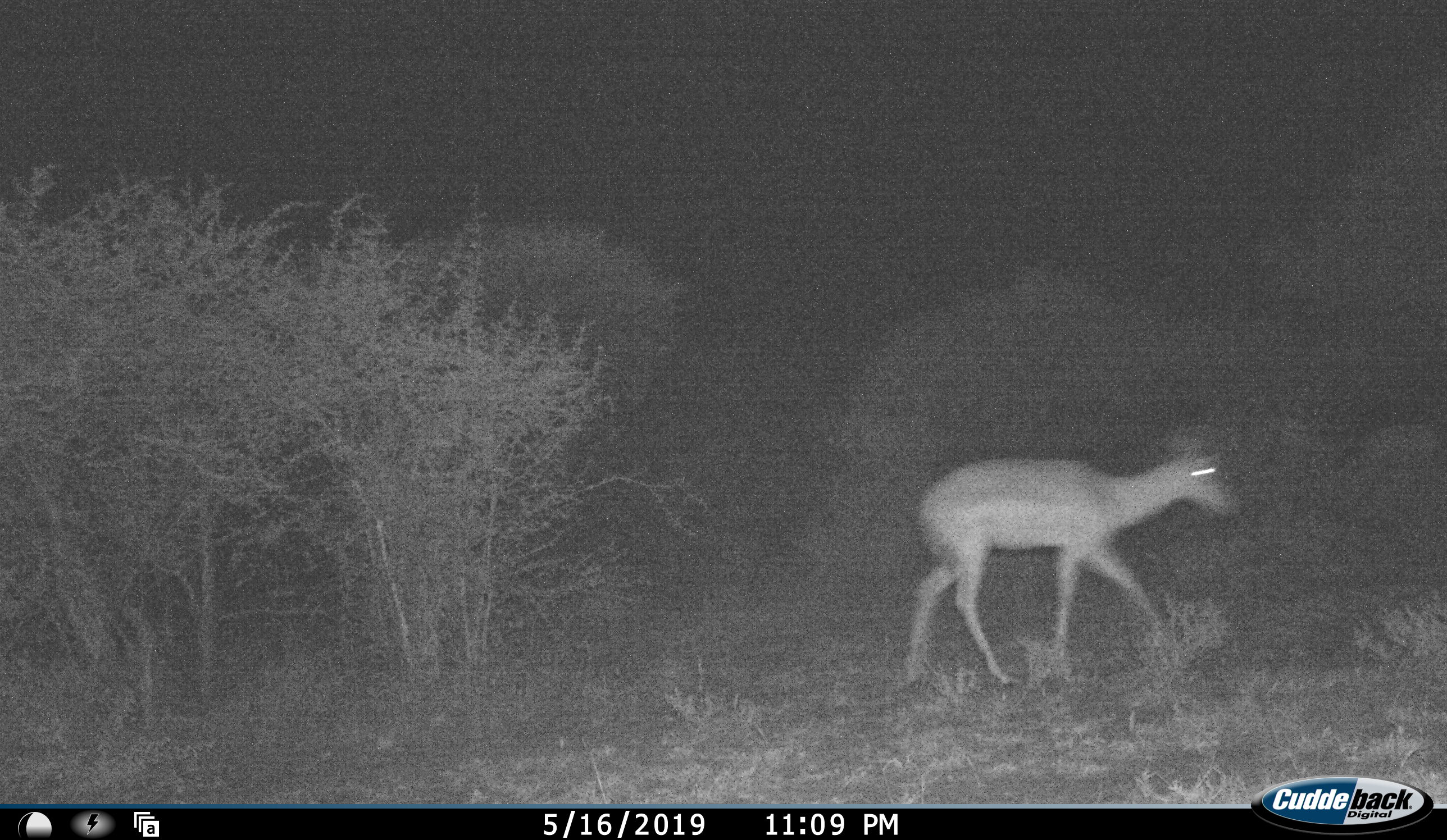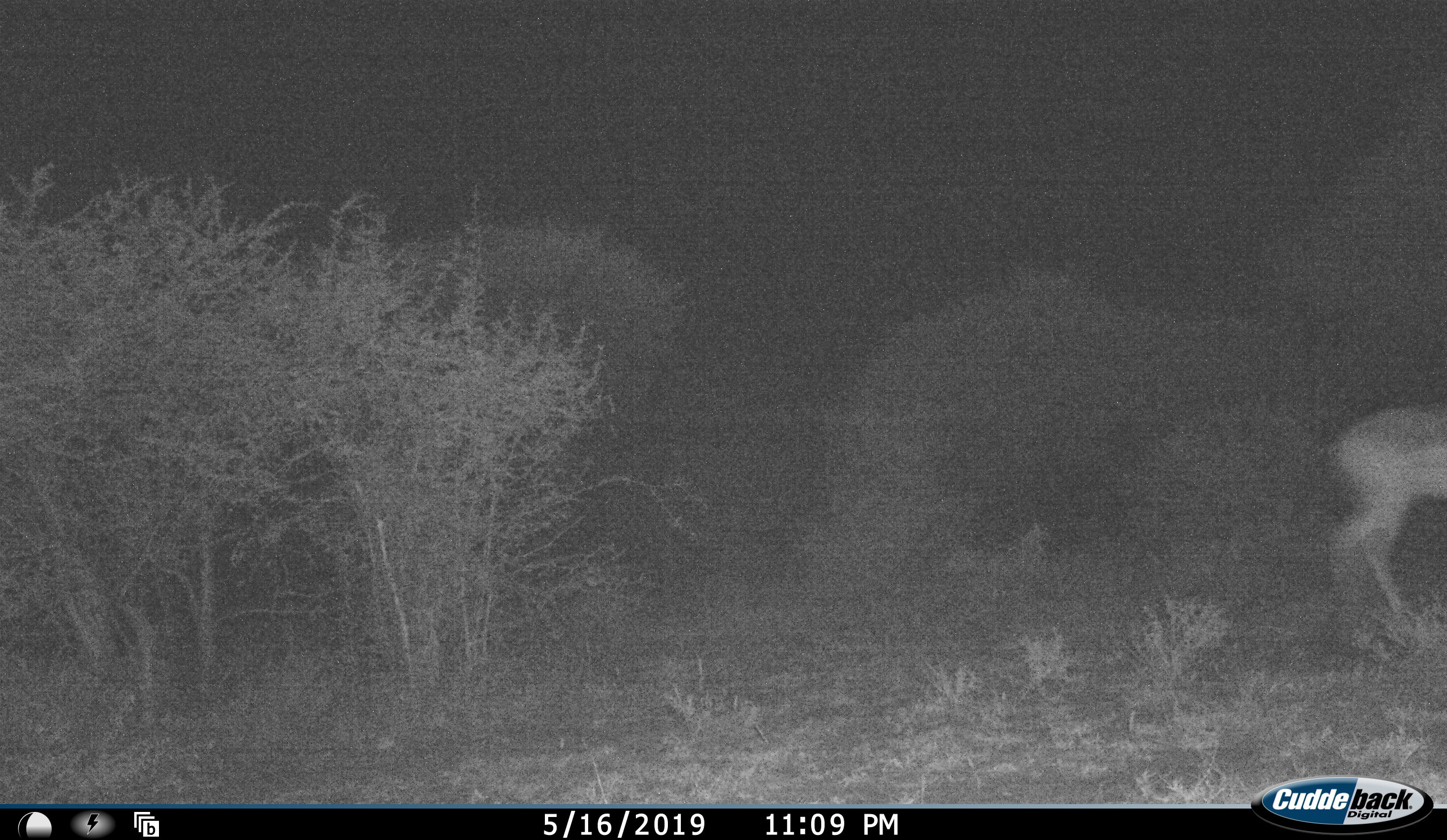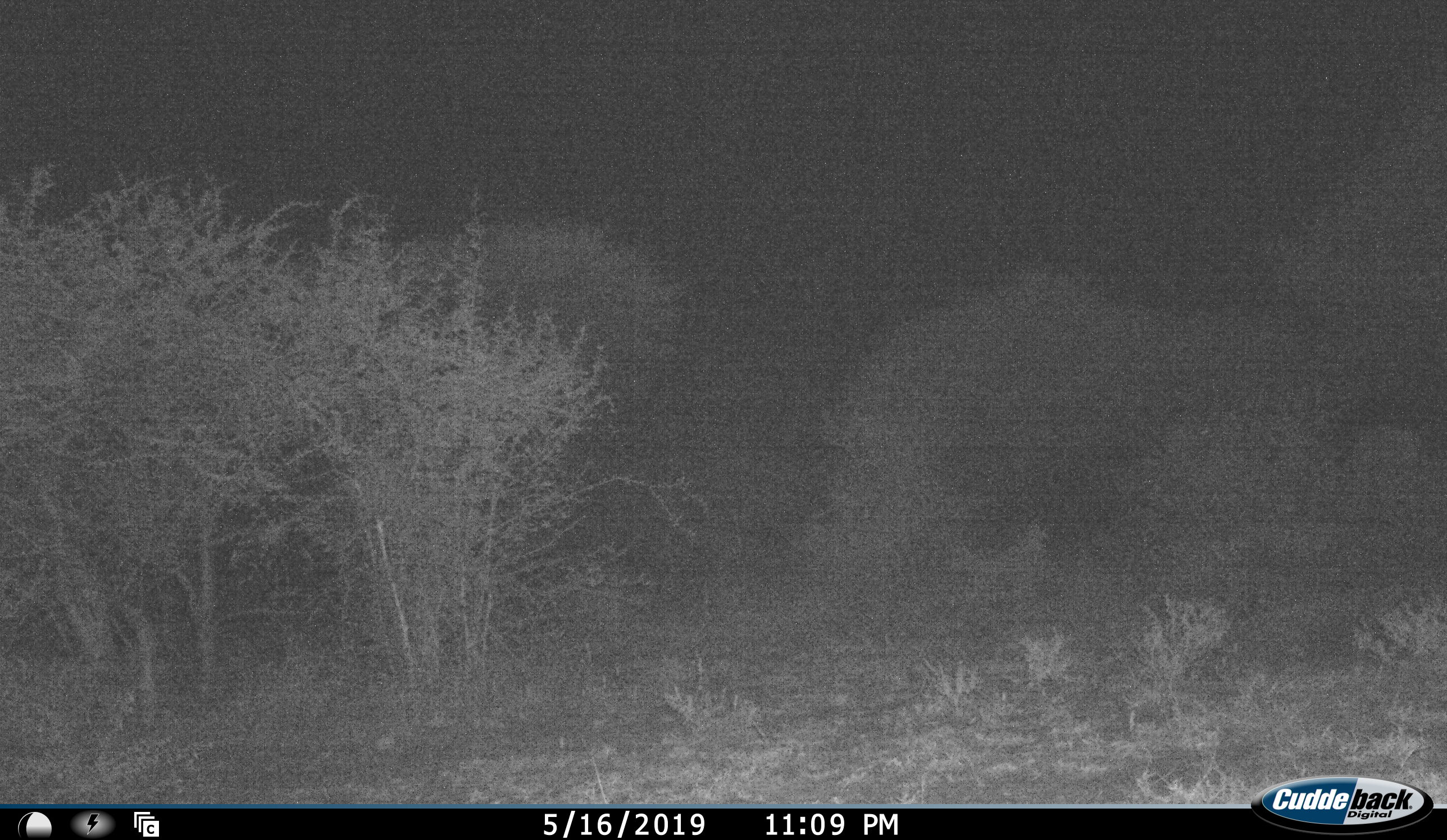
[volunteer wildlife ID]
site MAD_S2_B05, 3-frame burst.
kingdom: Animalia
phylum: Chordata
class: Mammalia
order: Artiodactyla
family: Bovidae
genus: Aepyceros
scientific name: Aepyceros melampus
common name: impala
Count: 1.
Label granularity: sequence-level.